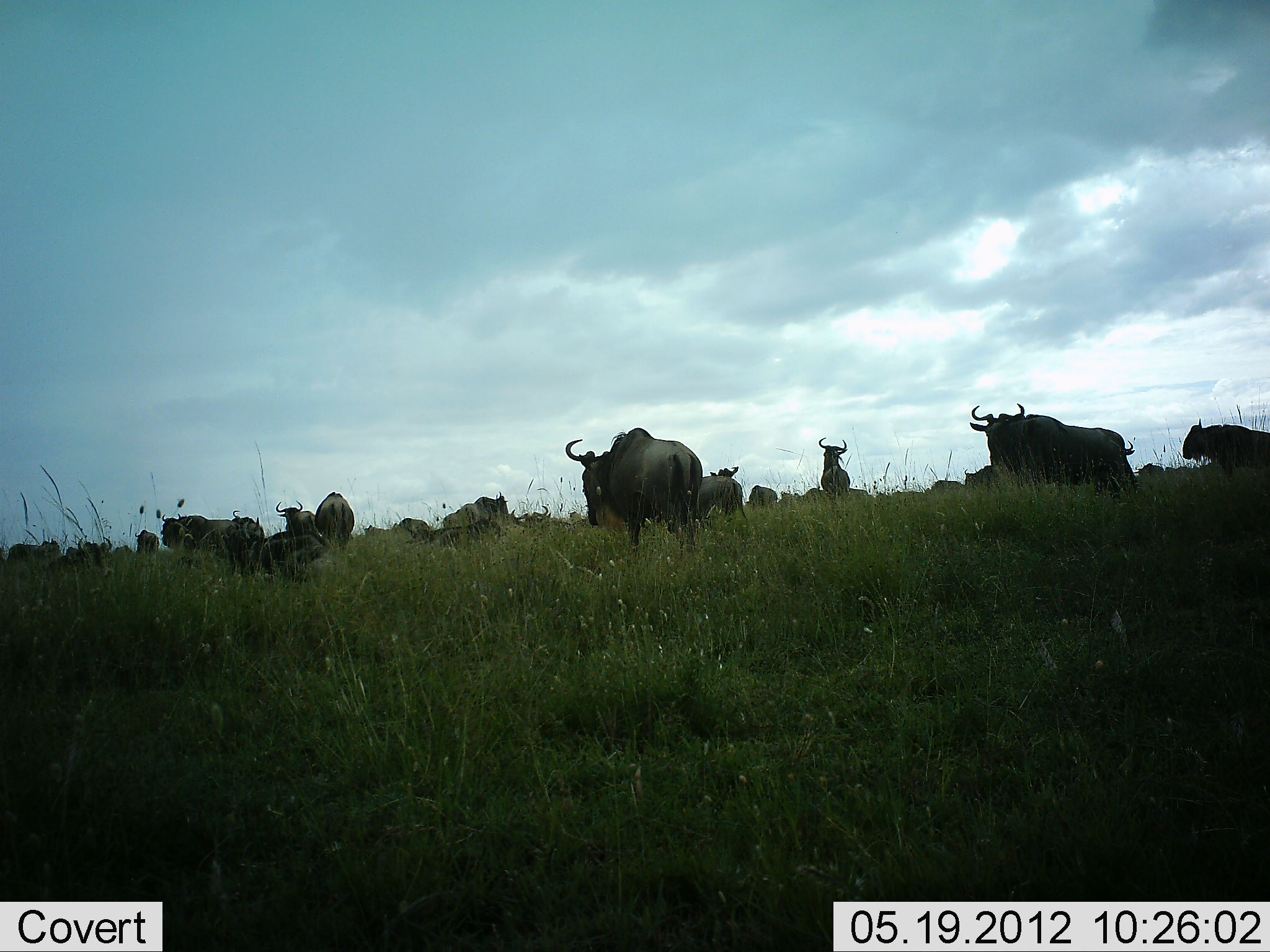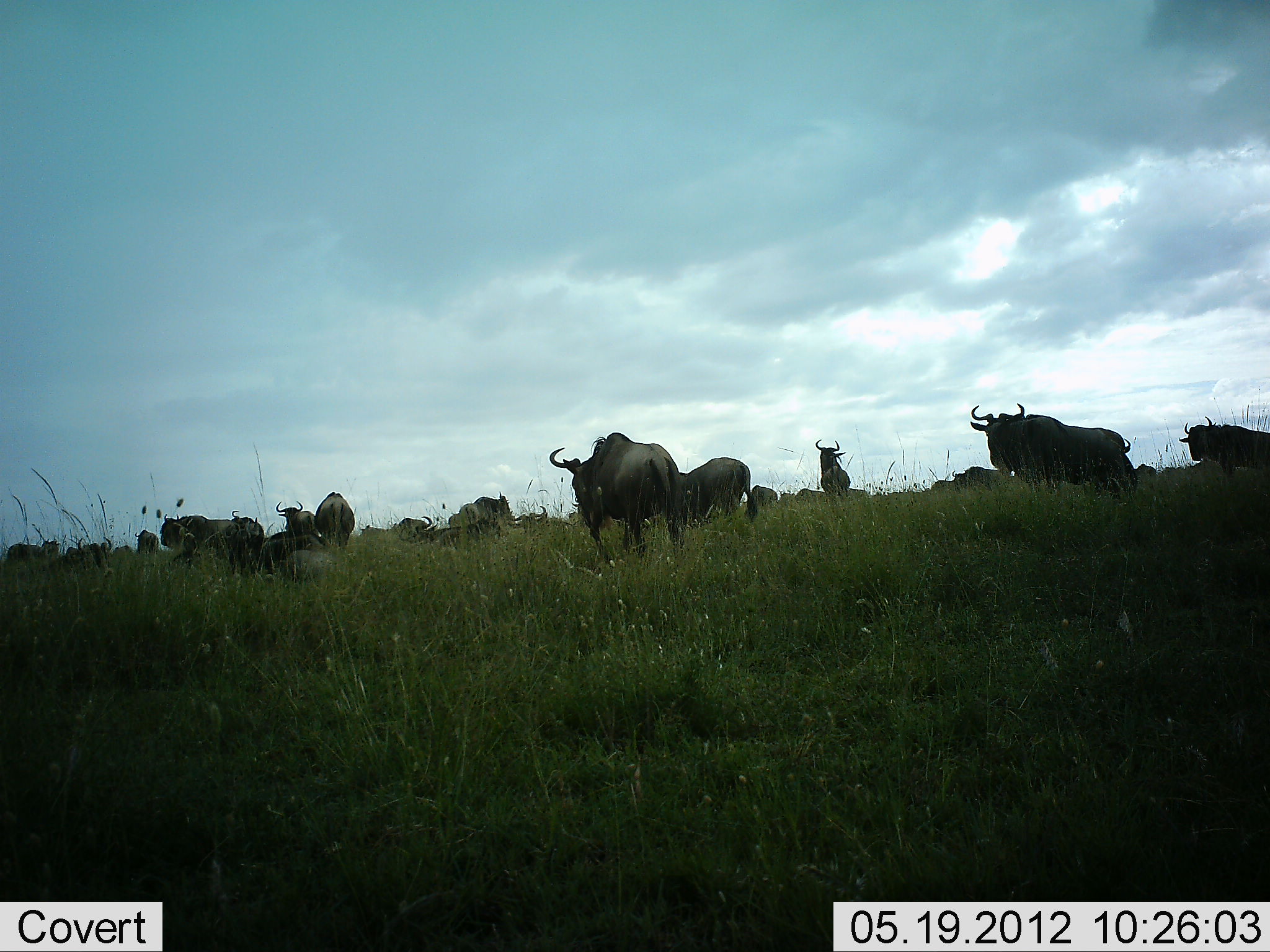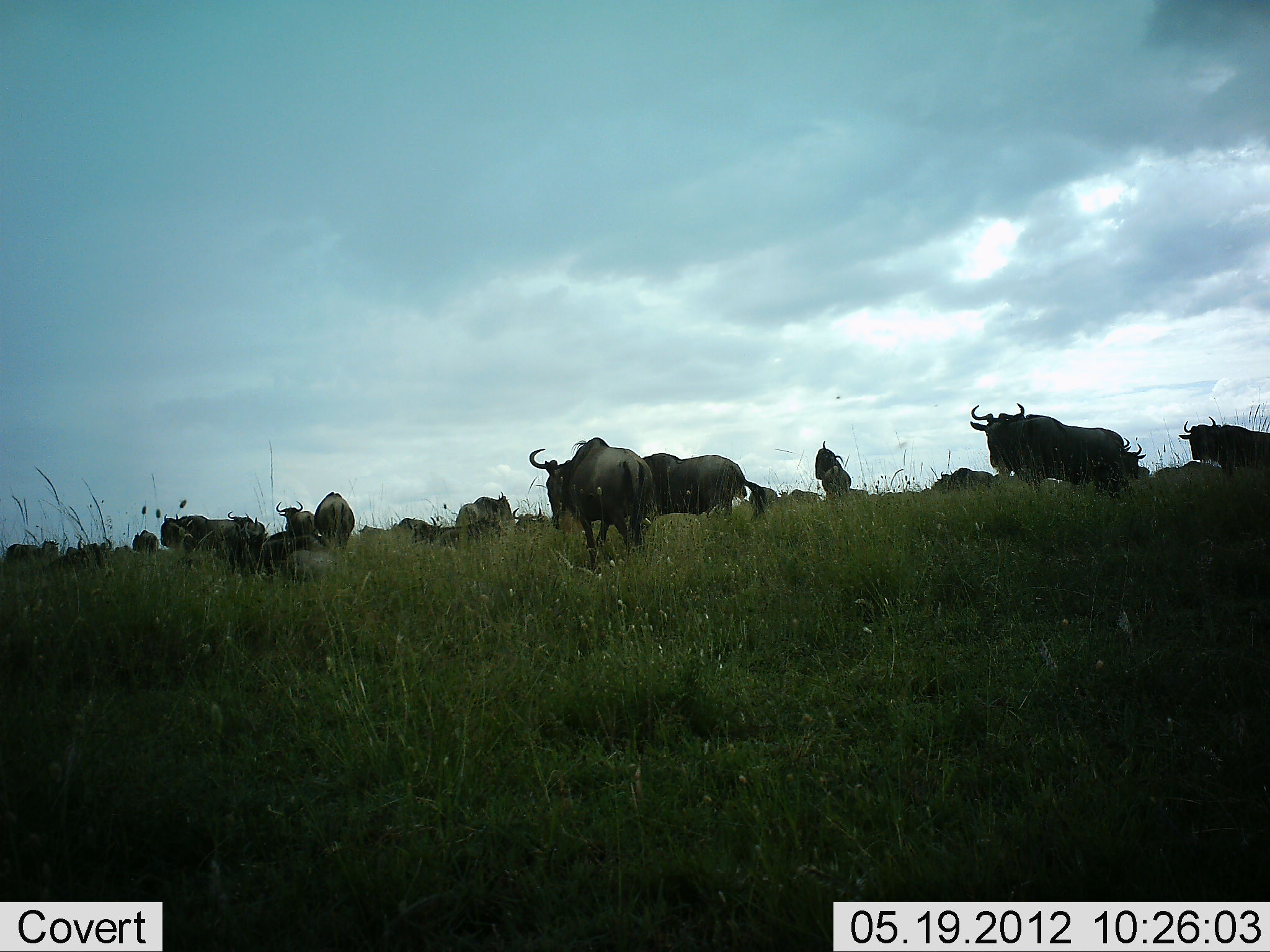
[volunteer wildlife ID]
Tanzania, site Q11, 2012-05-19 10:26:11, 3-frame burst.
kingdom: Animalia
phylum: Chordata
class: Mammalia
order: Artiodactyla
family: Bovidae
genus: Connochaetes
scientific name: Connochaetes taurinus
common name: blue wildebeest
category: wildebeest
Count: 11-50.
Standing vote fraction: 80%.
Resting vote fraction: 50%.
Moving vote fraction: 80%.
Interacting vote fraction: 20%.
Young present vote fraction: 0%.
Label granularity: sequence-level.